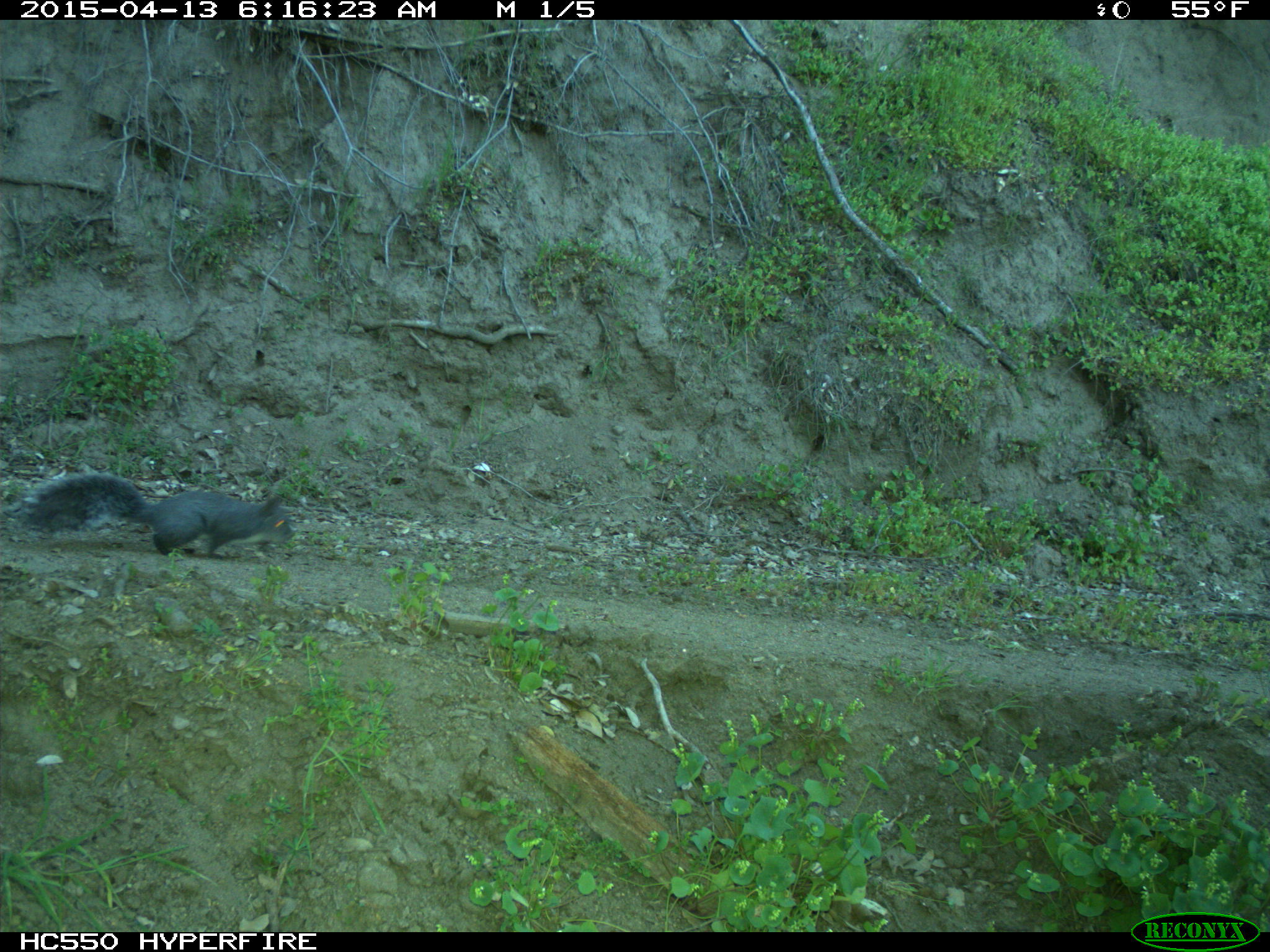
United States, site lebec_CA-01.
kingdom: Animalia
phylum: Chordata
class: Mammalia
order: Rodentia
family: Sciuridae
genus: Sciurus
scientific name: Sciurus carolinensis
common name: eastern gray squirrel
Sciurus carolinensis (eastern gray squirrel).